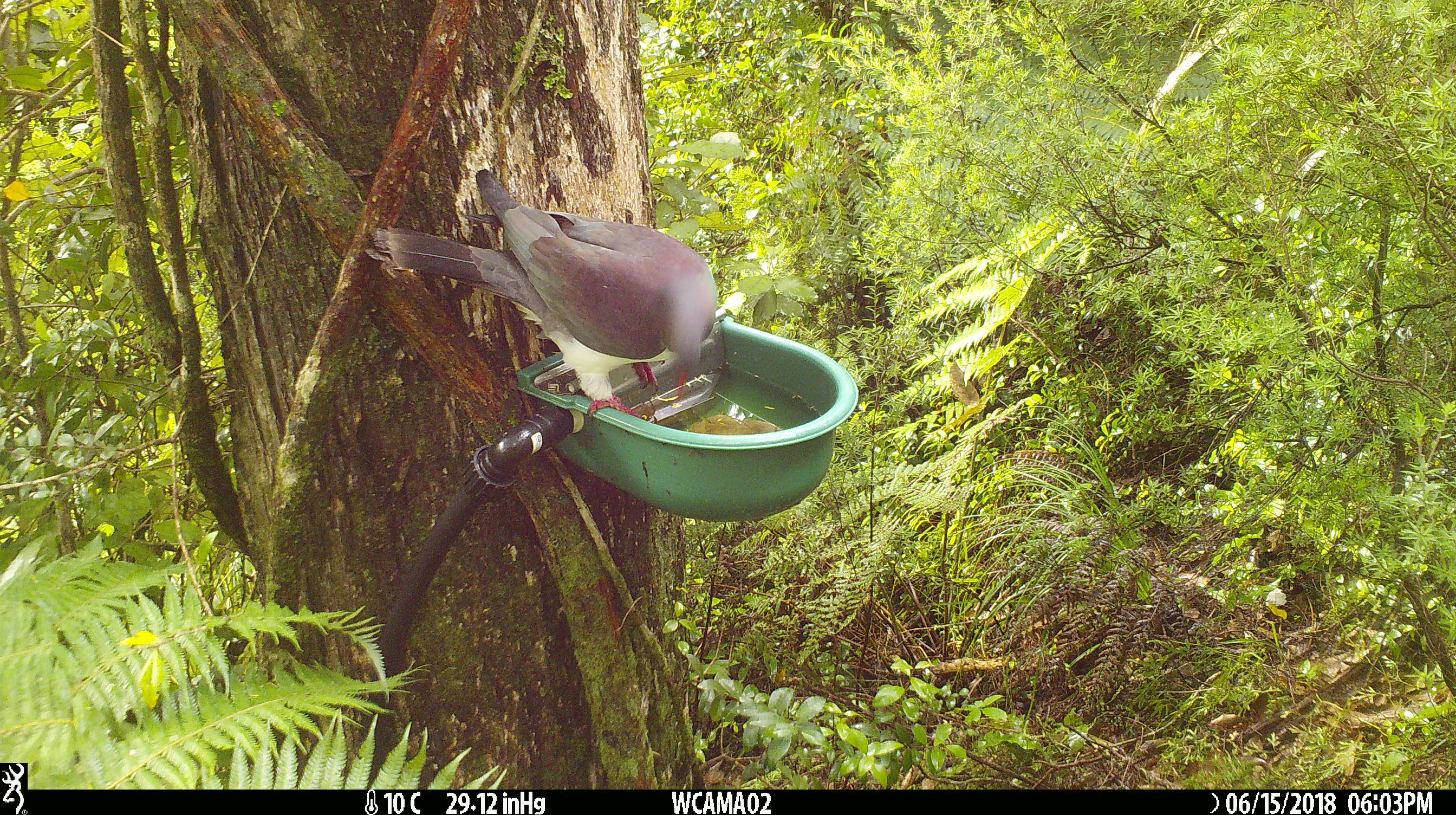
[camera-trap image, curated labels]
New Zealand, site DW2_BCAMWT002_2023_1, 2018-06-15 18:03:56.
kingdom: Animalia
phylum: Chordata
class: Aves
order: Columbiformes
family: Columbidae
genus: Hemiphaga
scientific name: Hemiphaga novaeseelandiae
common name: new zealand pigeon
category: kereru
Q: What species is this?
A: Kereru (new zealand pigeon) (Hemiphaga novaeseelandiae).